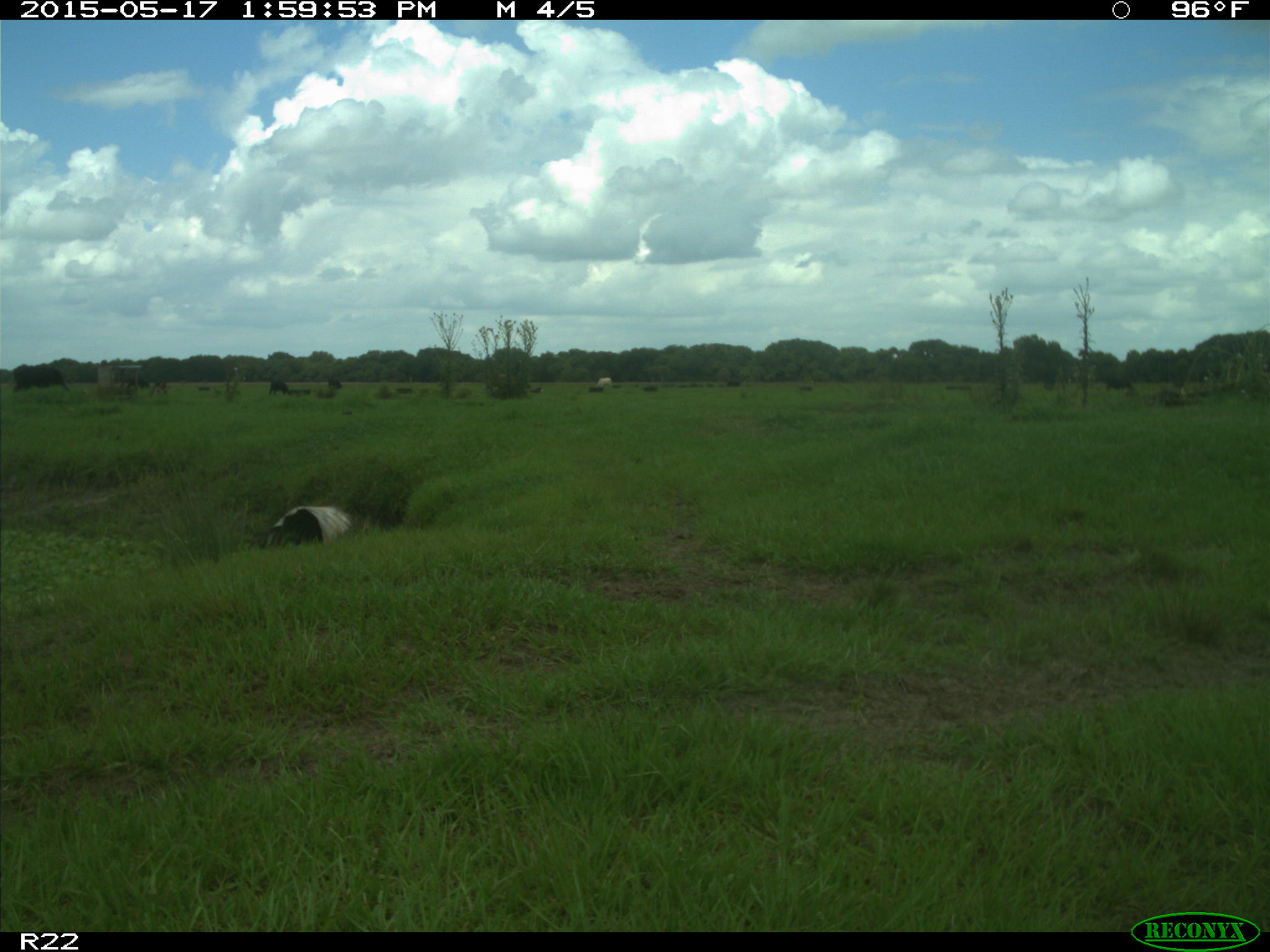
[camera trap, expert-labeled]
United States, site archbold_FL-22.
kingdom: Animalia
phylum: Chordata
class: Mammalia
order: Artiodactyla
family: Bovidae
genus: Bos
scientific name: Bos taurus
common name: domestic cow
Bos taurus (domestic cow).